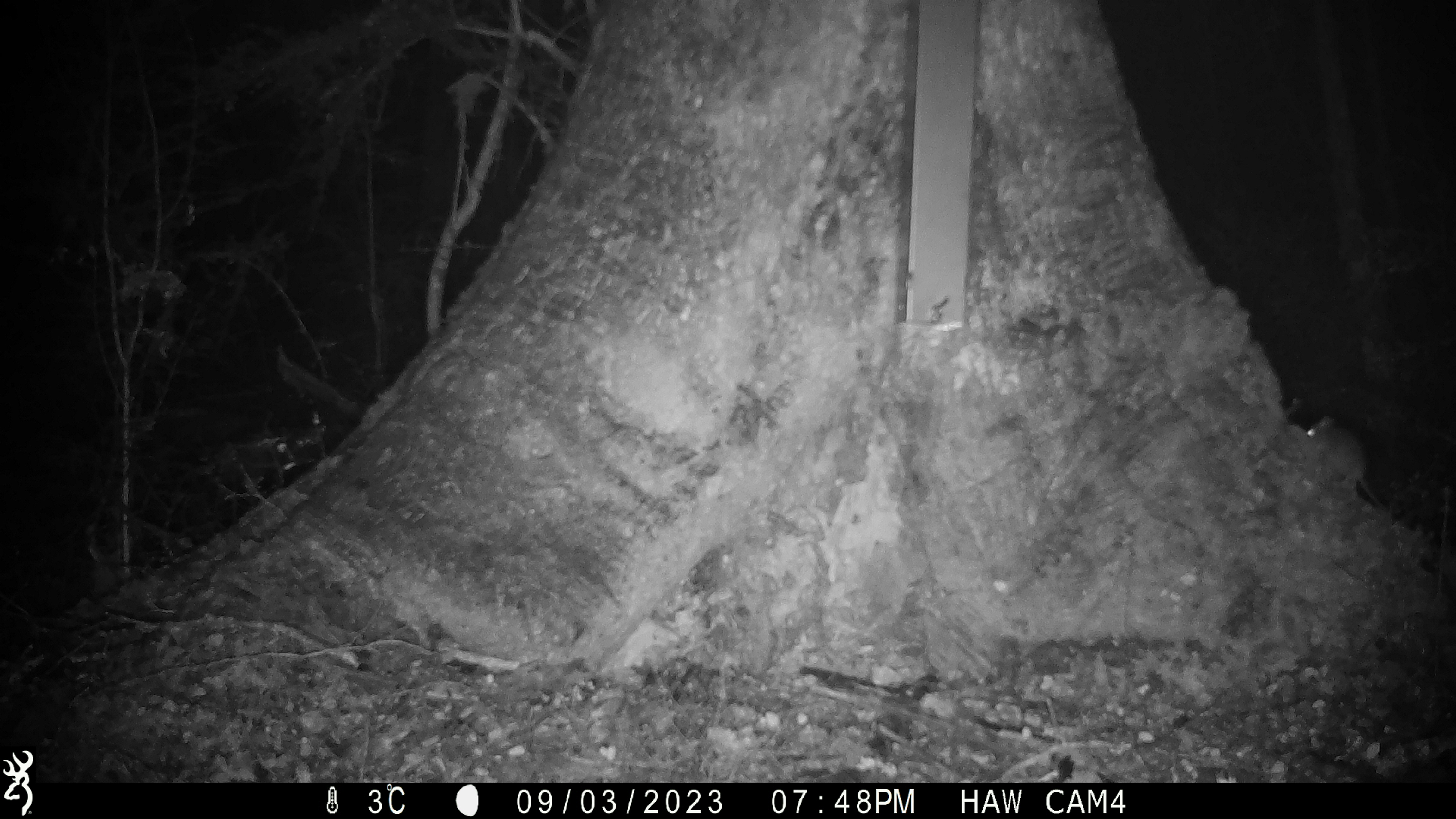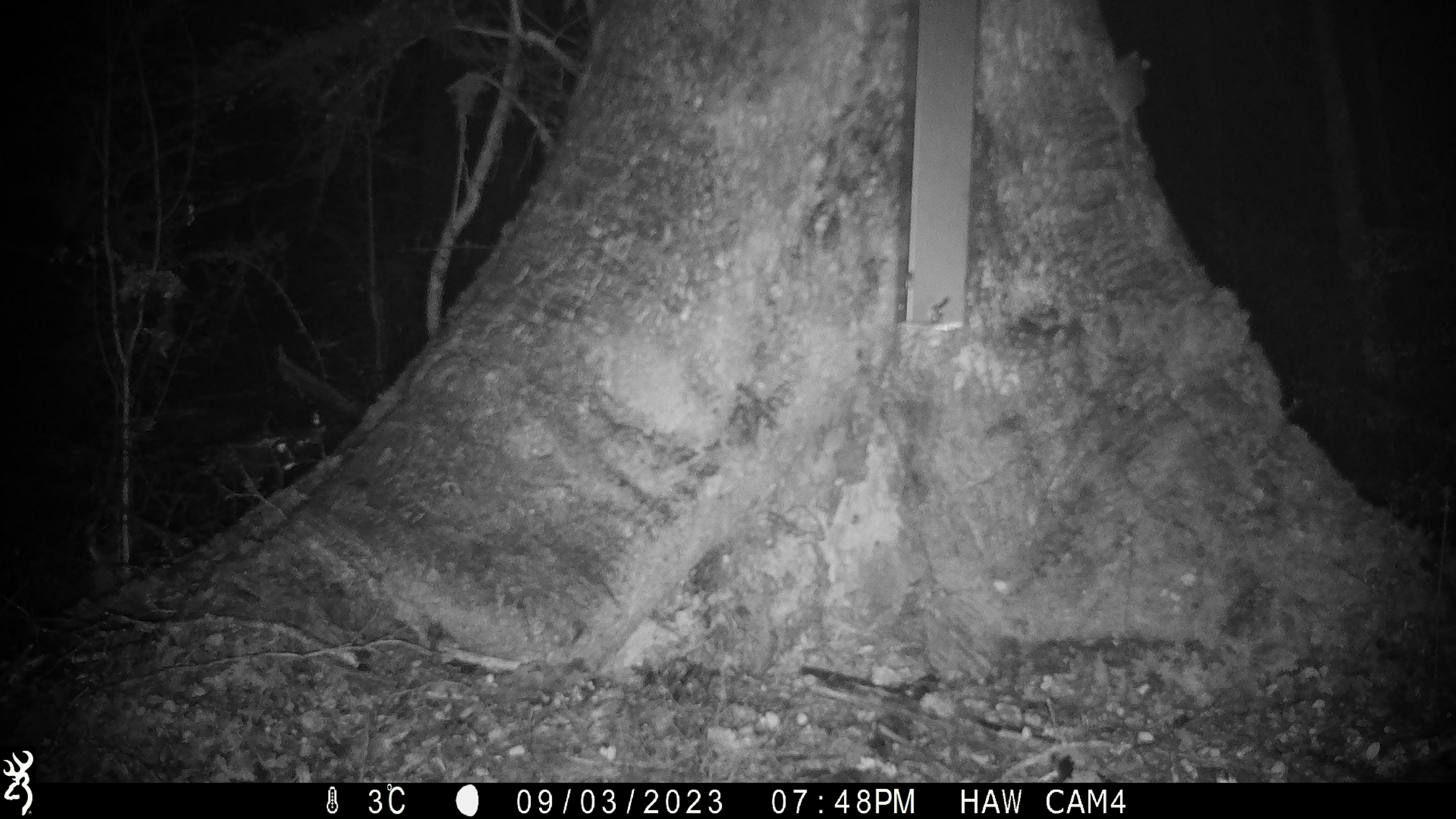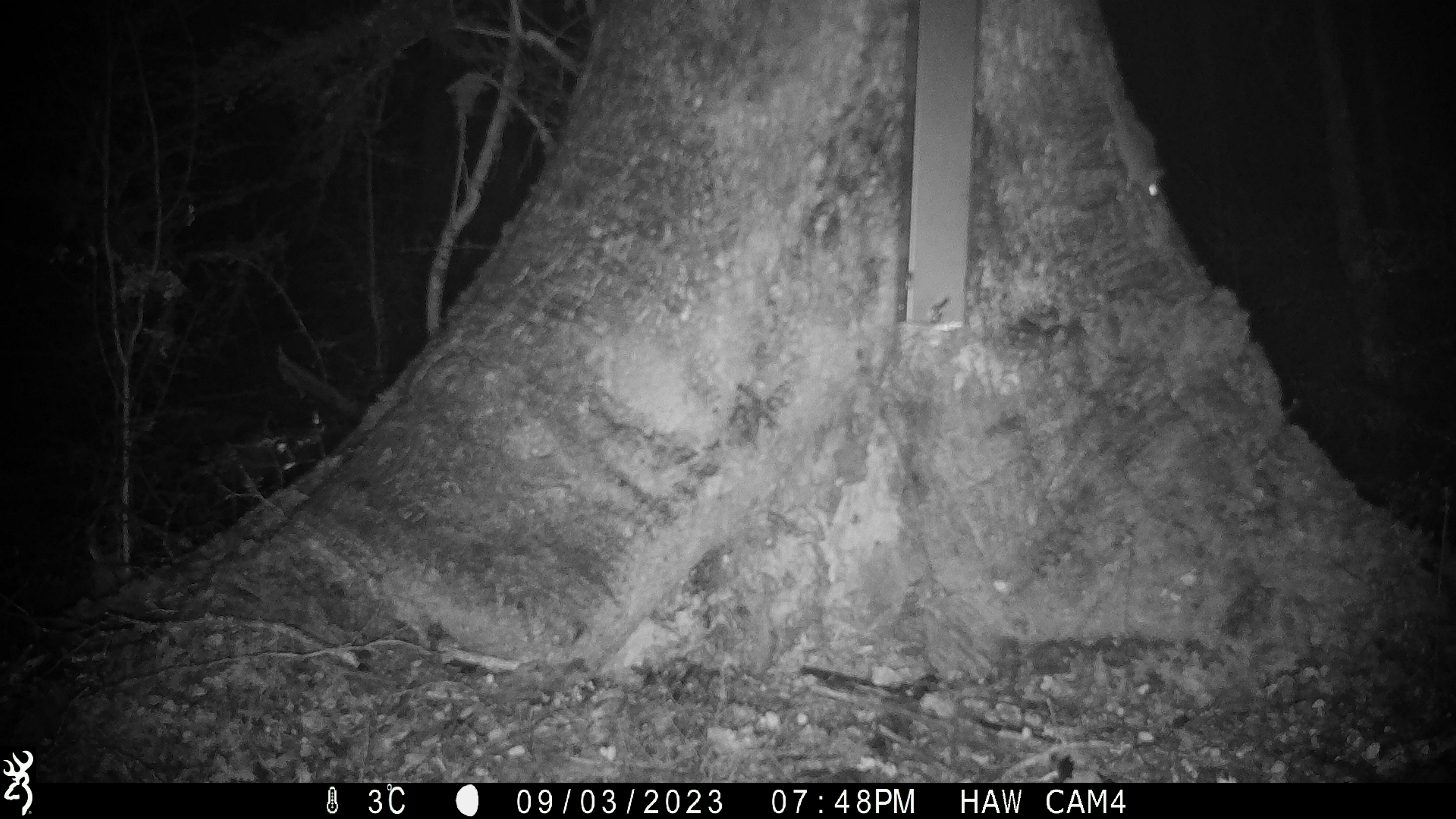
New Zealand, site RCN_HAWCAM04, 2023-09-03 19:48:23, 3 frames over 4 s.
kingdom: Animalia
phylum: Chordata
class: Mammalia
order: Rodentia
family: Muridae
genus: Mus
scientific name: Mus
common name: mouse